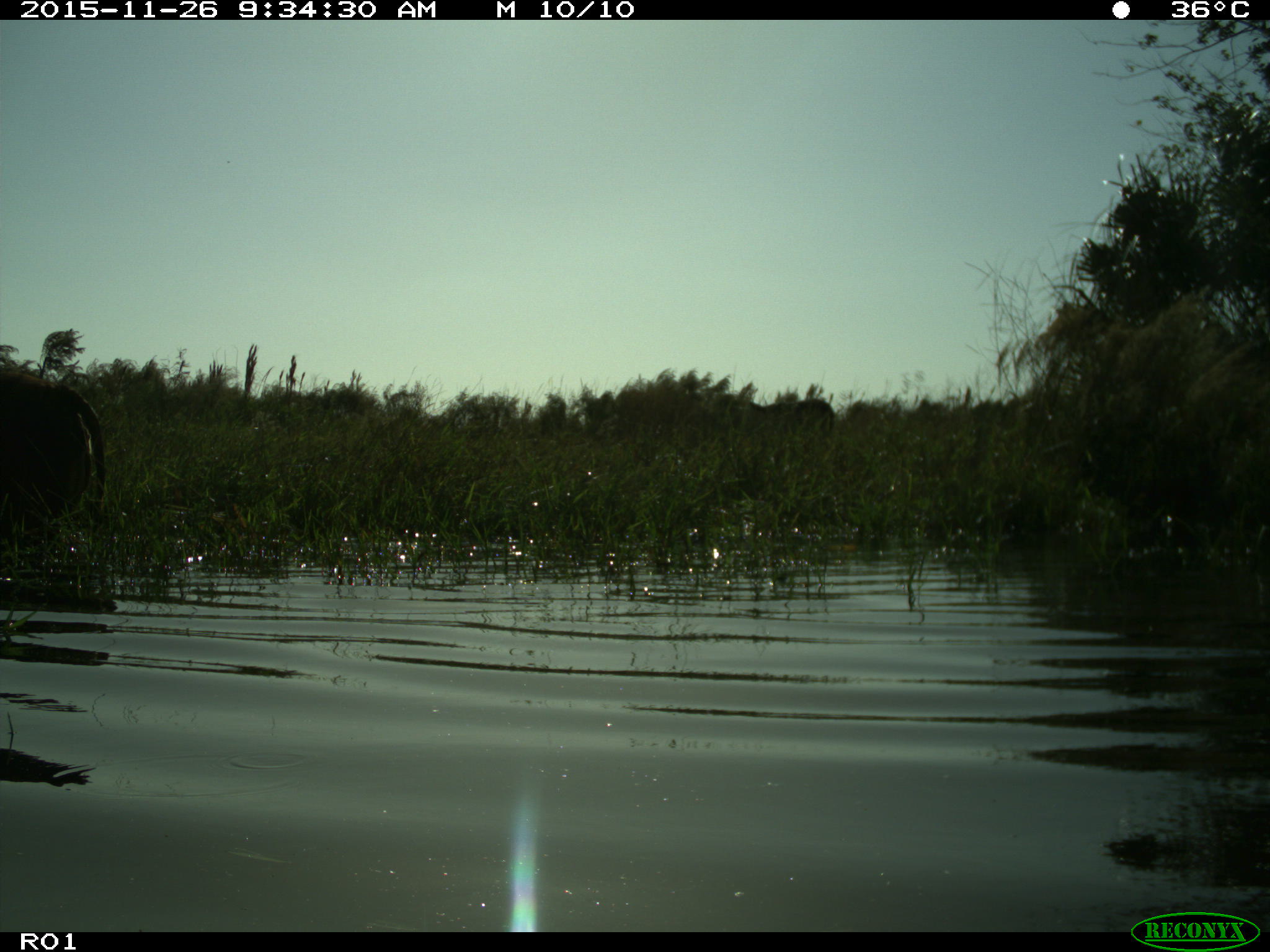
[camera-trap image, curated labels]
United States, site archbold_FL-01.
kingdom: Animalia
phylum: Chordata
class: Mammalia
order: Artiodactyla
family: Bovidae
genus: Bos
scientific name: Bos taurus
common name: domestic cow